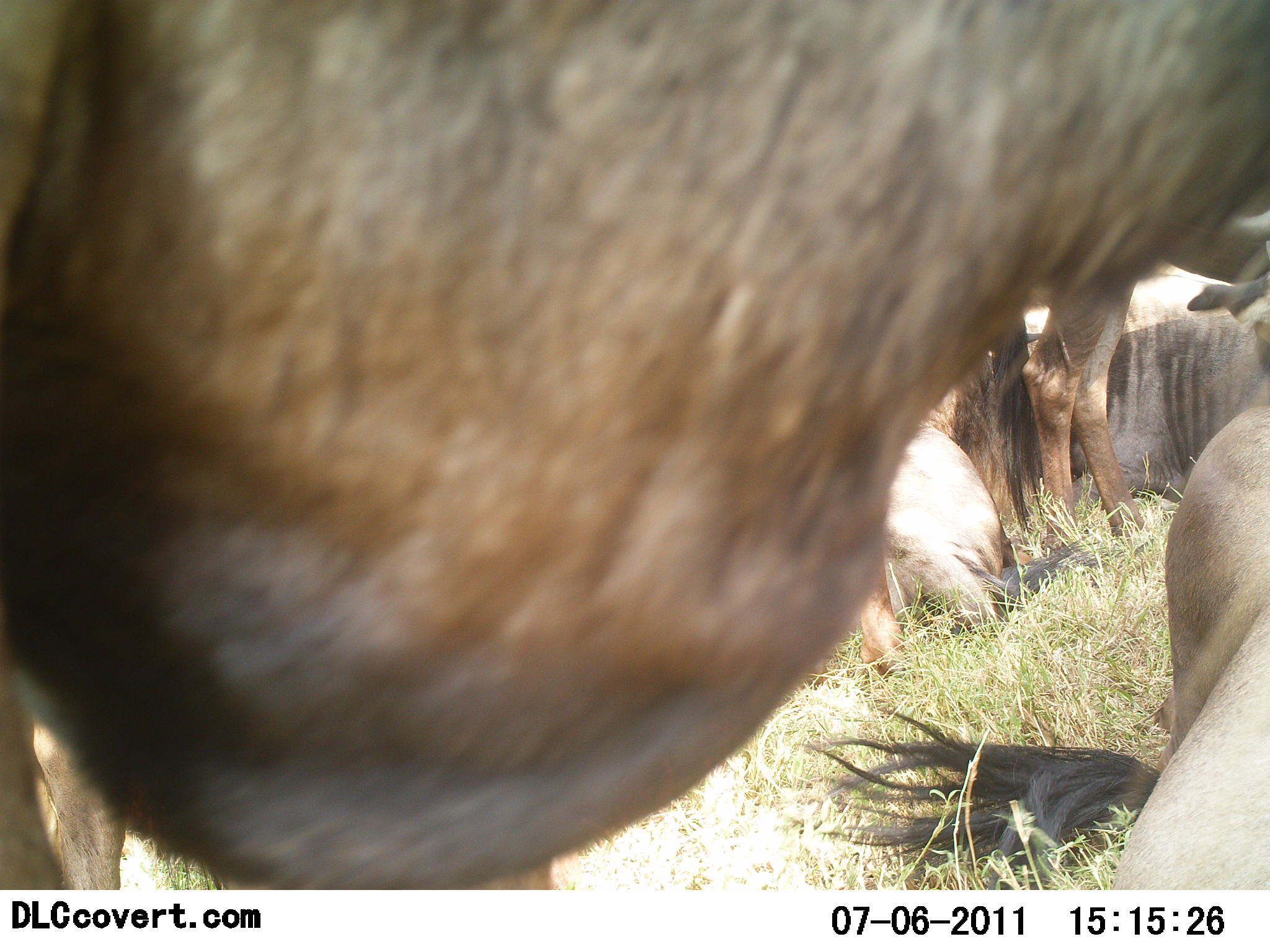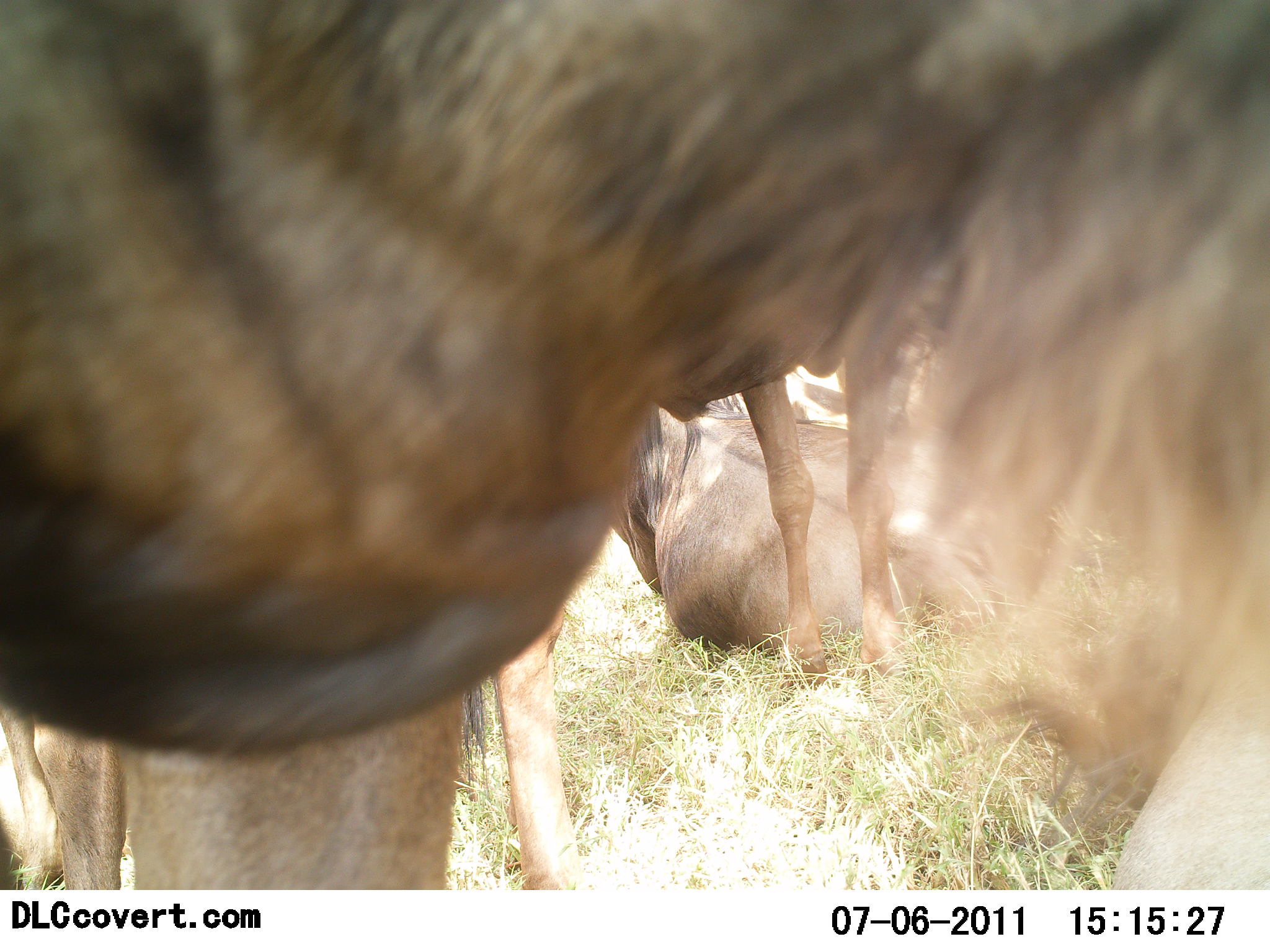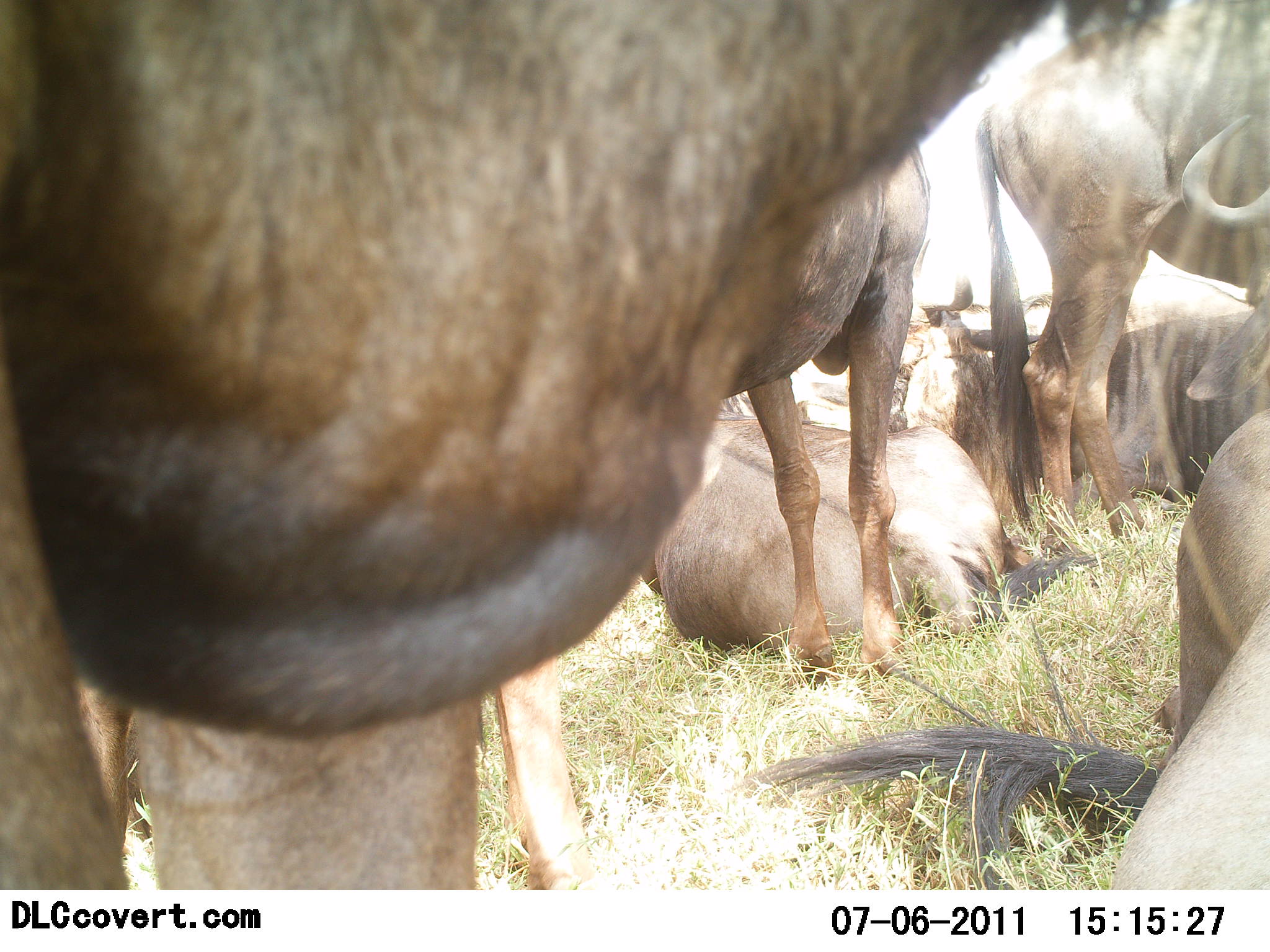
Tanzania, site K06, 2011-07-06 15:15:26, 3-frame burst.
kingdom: Animalia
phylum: Chordata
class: Mammalia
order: Artiodactyla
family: Bovidae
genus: Connochaetes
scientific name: Connochaetes taurinus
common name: blue wildebeest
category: wildebeest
Wildebeest (blue wildebeest) (Connochaetes taurinus), count 6. Behavior (volunteer vote fractions): standing 83%, resting 100%, moving 8%, interacting 8%. Young present (vote fraction): 0%. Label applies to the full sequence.